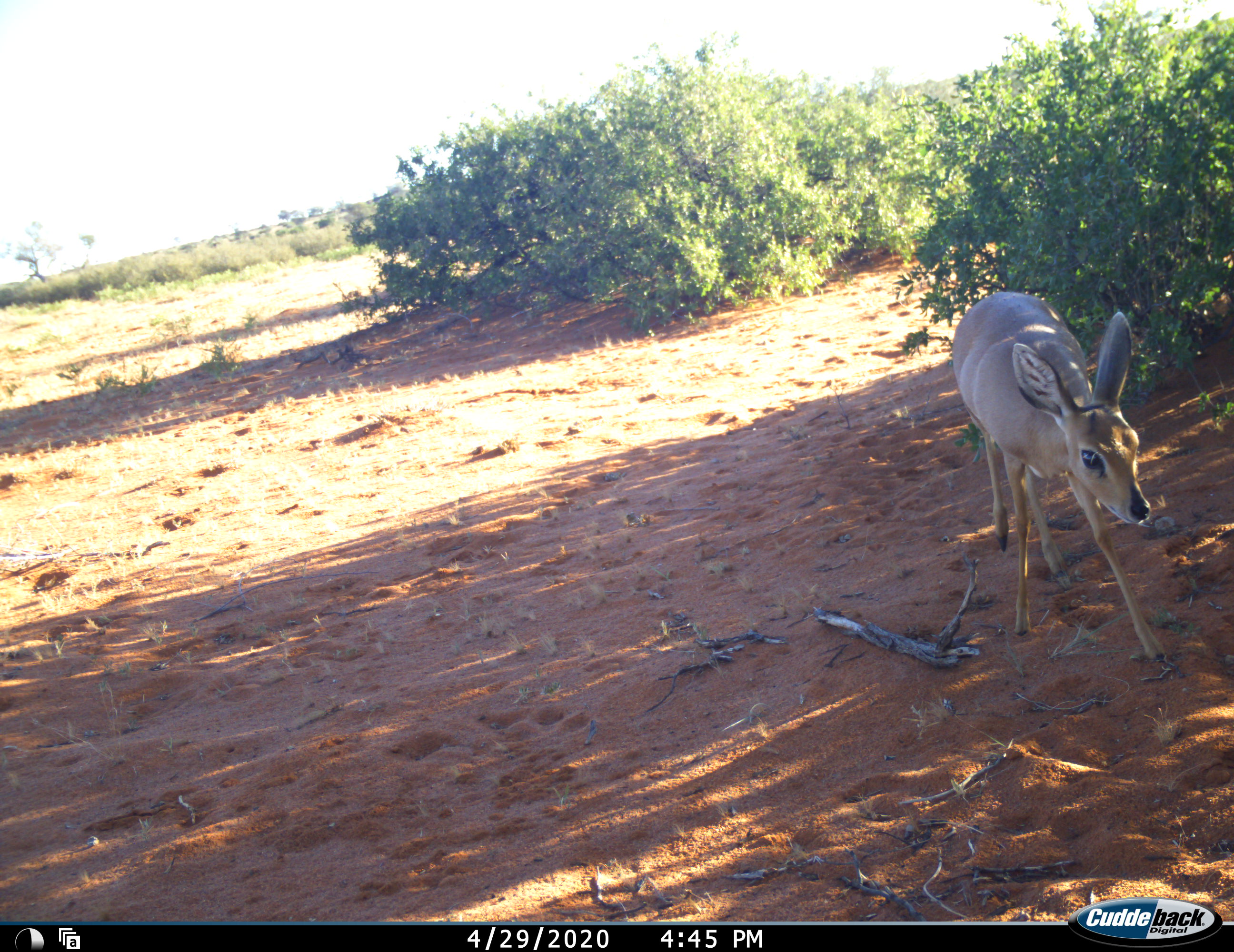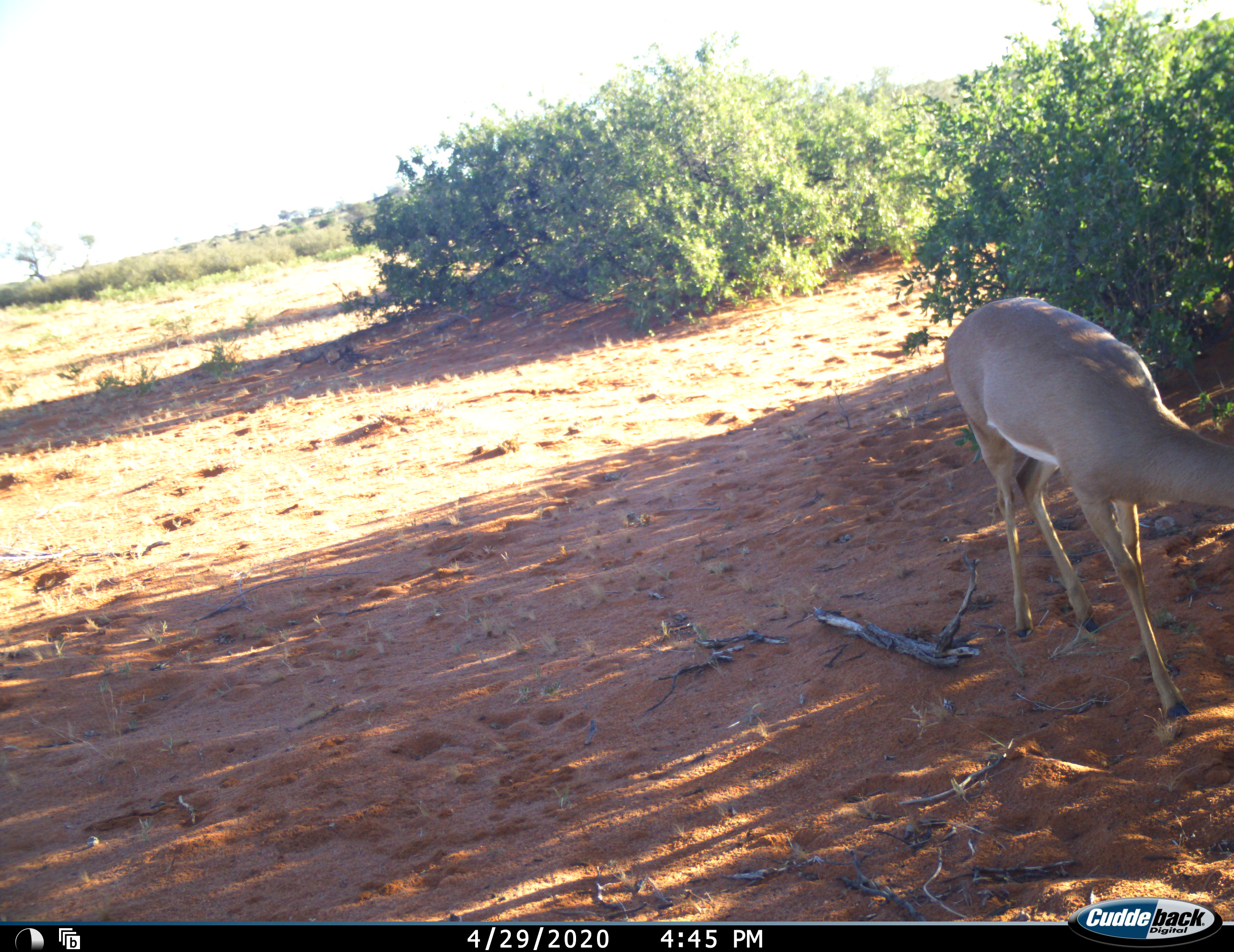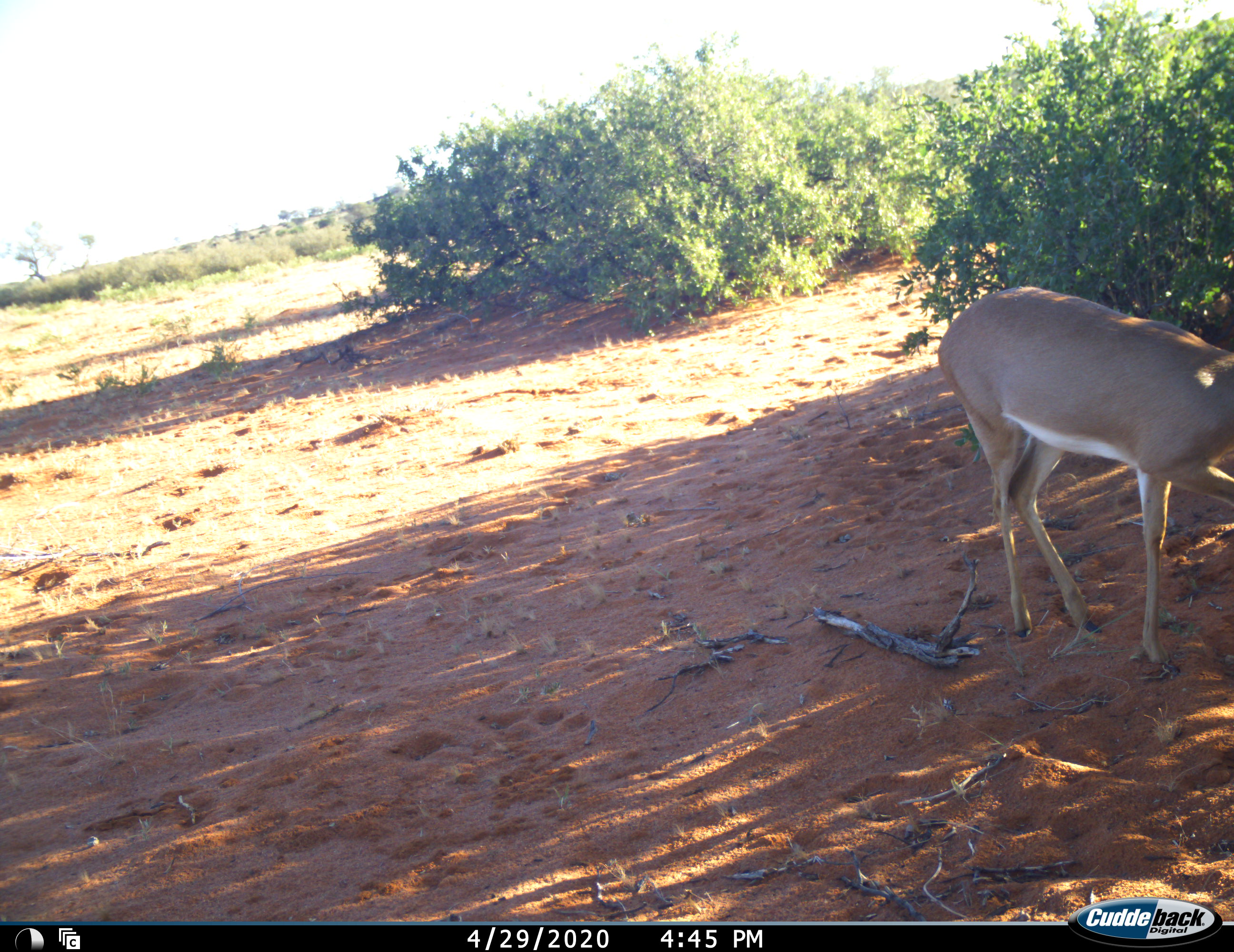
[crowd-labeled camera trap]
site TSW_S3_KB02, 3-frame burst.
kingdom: Animalia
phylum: Chordata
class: Mammalia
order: Artiodactyla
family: Bovidae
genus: Raphicerus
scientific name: Raphicerus campestris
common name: steenbok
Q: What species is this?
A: Steenbok (Raphicerus campestris).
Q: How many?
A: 1.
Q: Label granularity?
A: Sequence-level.